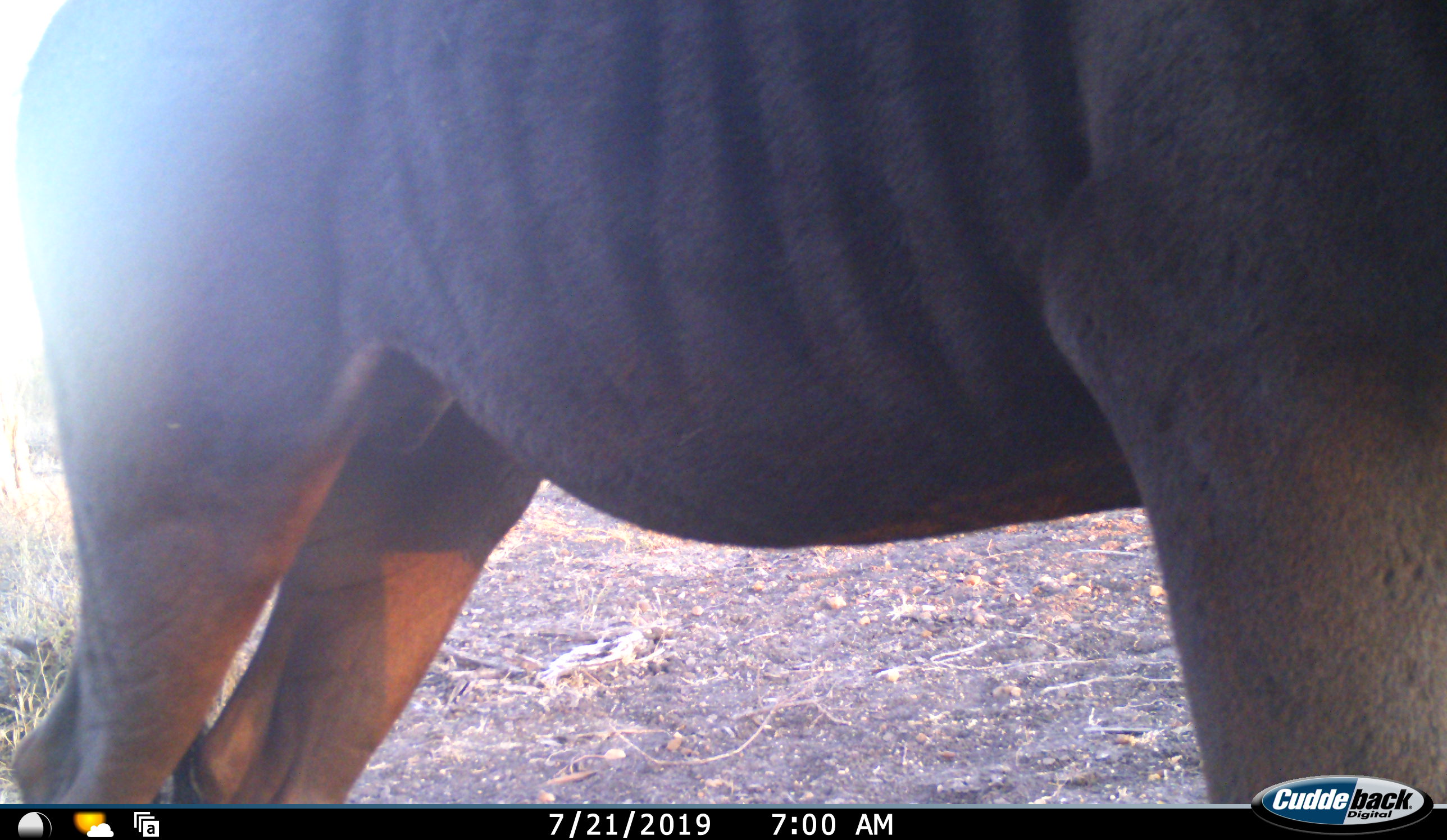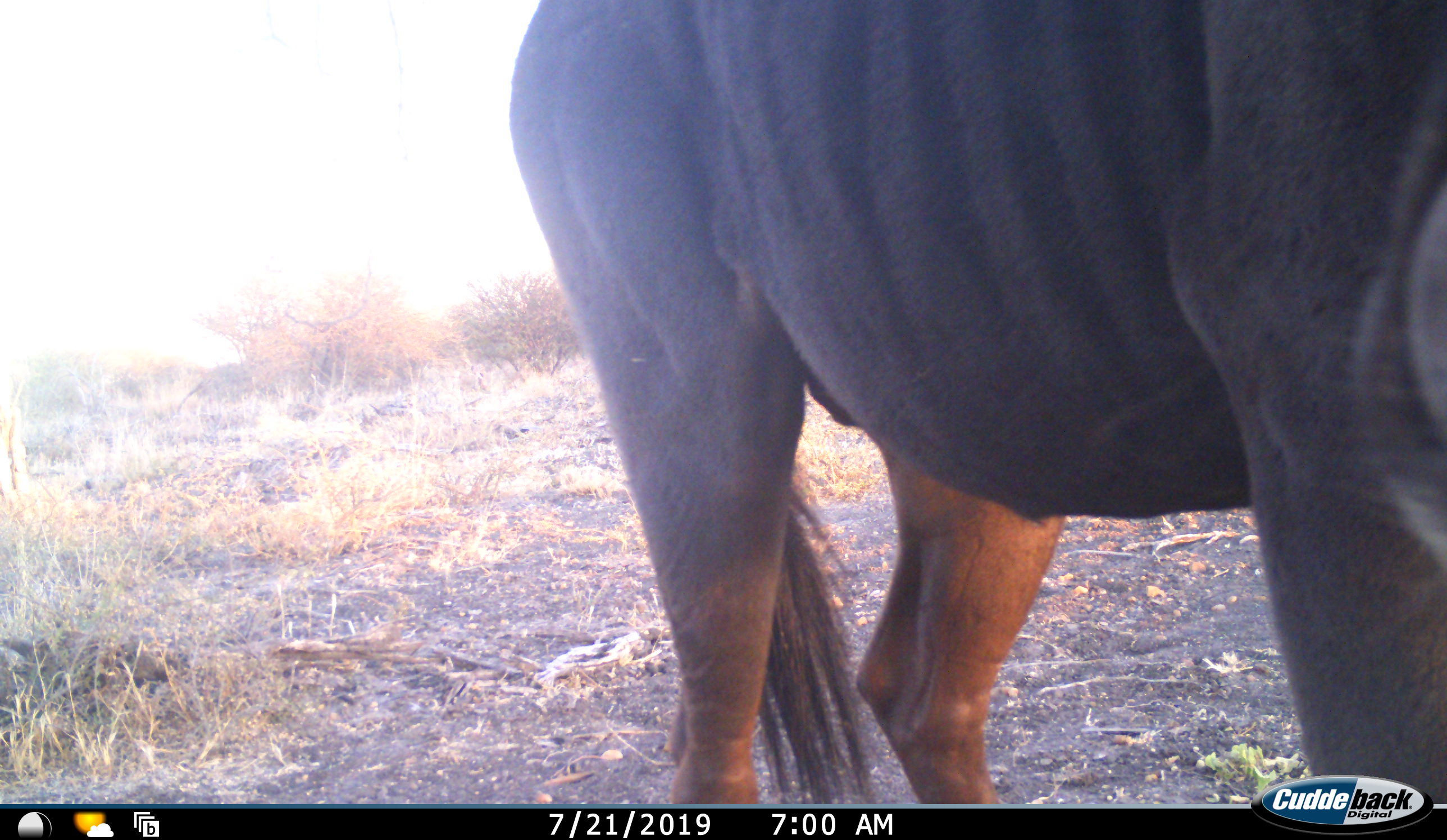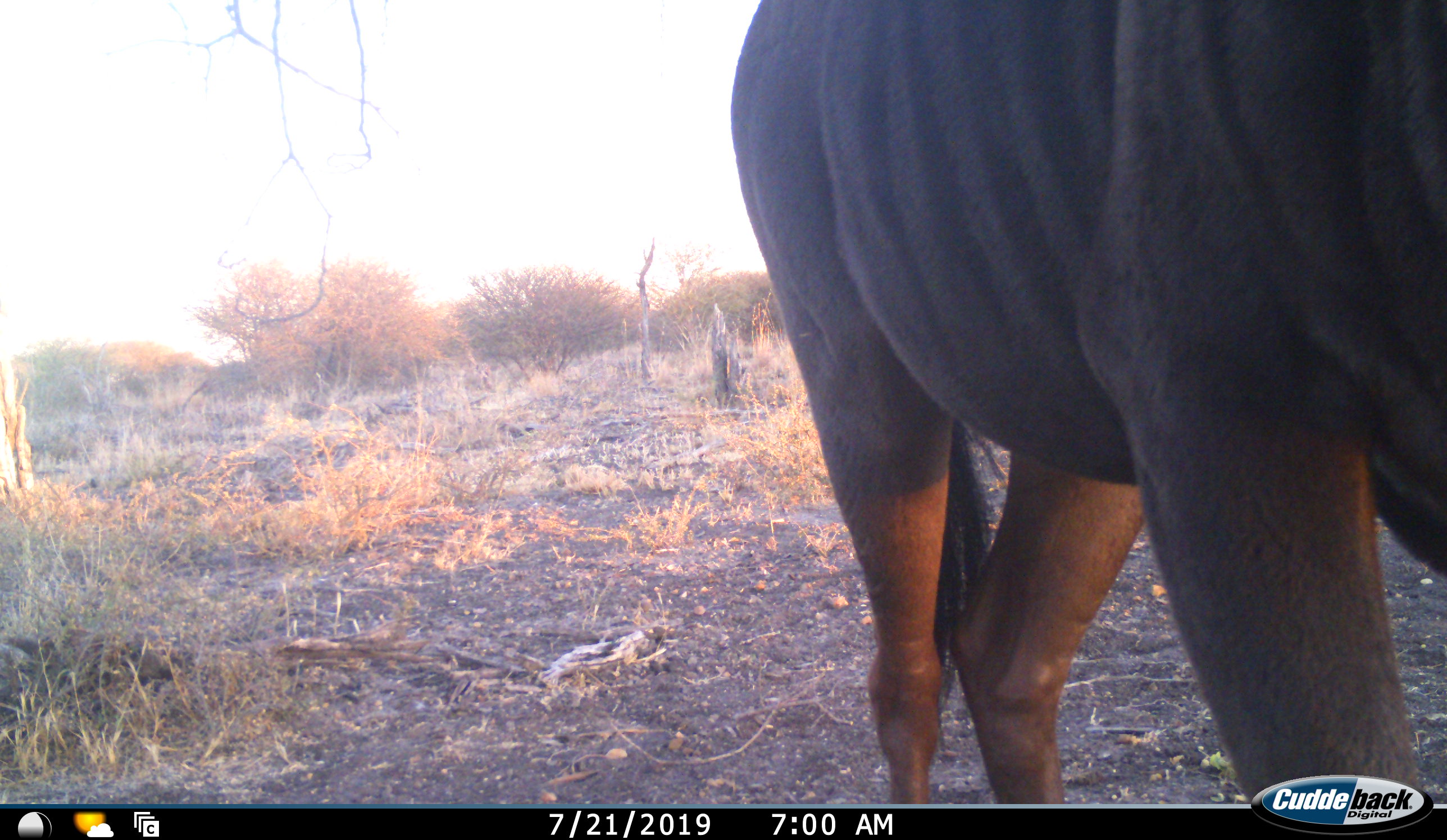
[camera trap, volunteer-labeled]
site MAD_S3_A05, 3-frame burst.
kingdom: Animalia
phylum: Chordata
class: Mammalia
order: Perissodactyla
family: Equidae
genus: Equus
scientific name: Equus quagga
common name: plains zebra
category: zebraplains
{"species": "zebraplains (plains zebra) (Equus quagga)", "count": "1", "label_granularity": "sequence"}